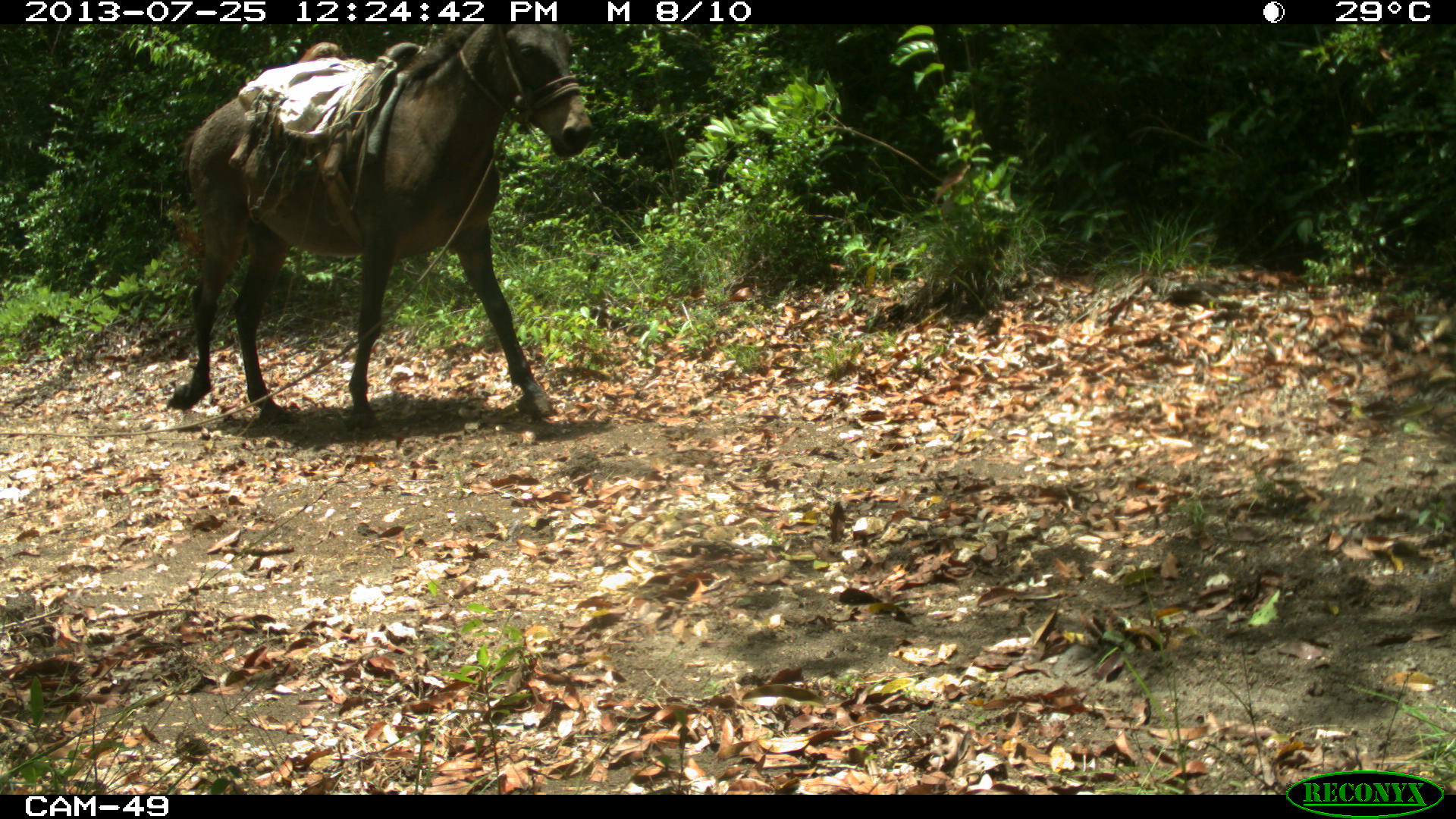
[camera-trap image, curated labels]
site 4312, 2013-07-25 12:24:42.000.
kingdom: Animalia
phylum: Chordata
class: Mammalia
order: Perissodactyla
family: Equidae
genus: Equus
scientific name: Equus ferus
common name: wild horse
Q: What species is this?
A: Equus ferus (wild horse).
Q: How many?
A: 2.